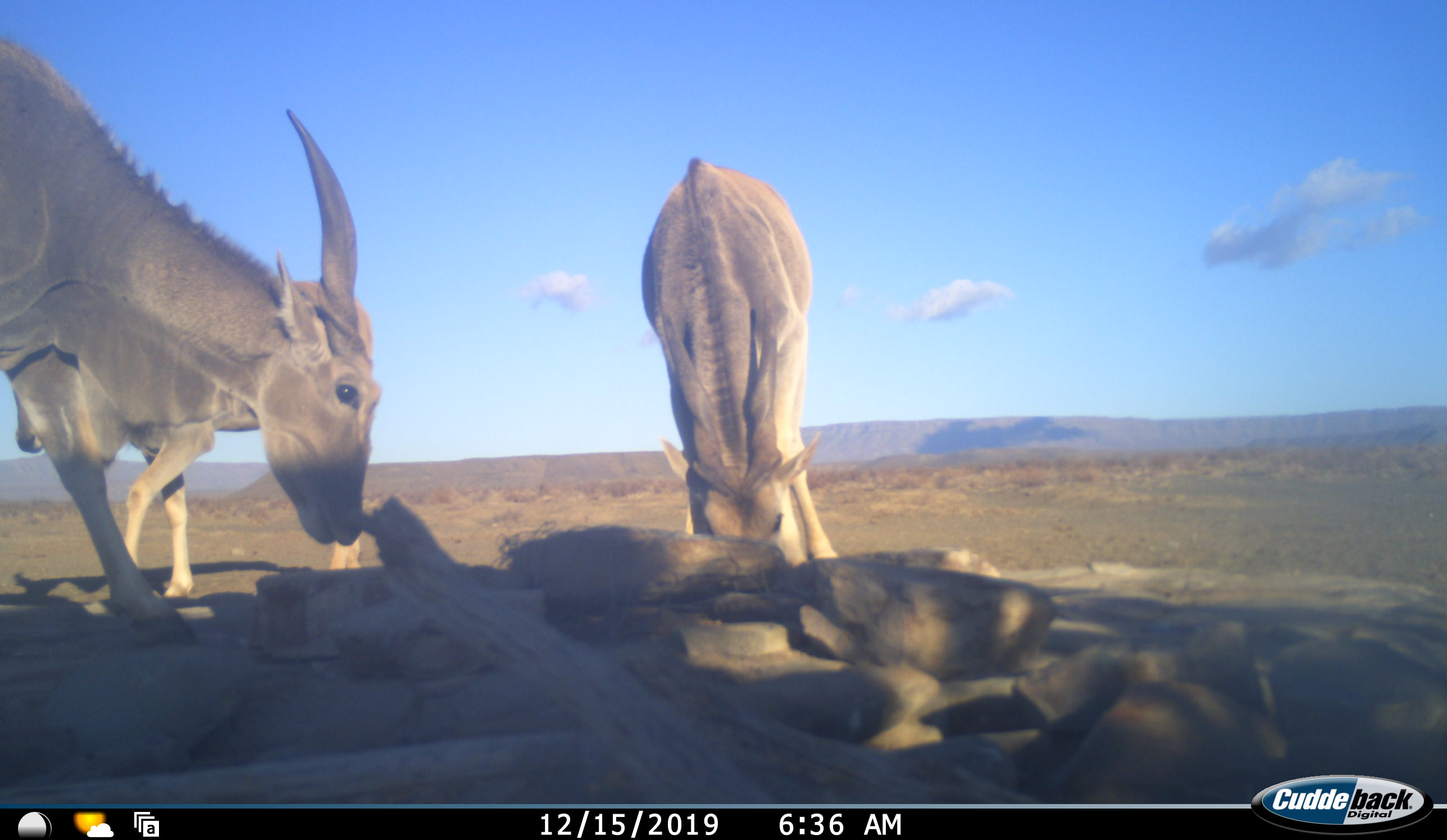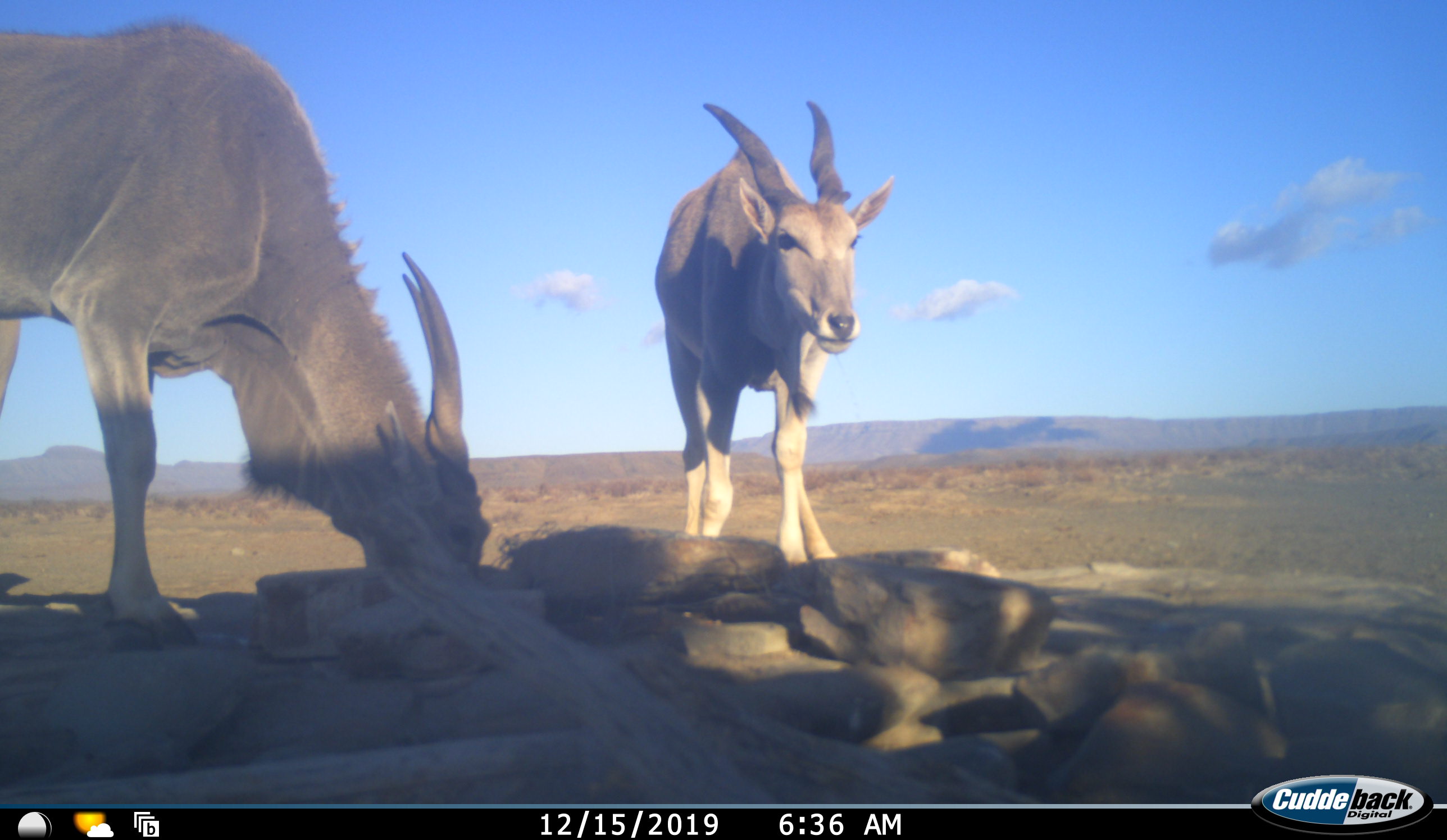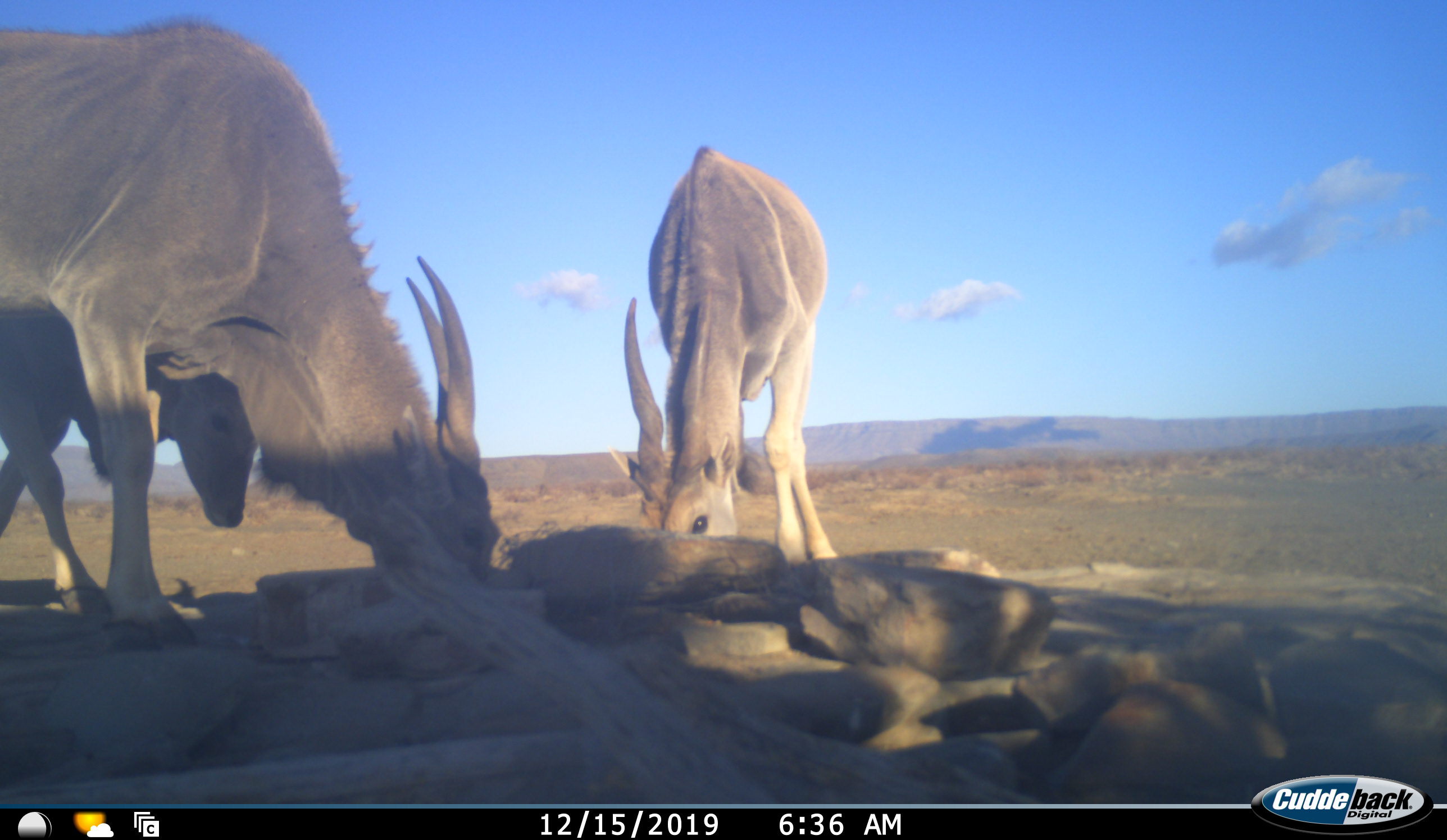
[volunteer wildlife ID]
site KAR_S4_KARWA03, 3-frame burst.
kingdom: Animalia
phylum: Chordata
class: Mammalia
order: Artiodactyla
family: Bovidae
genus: Tragelaphus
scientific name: Tragelaphus oryx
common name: eland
Eland (Tragelaphus oryx), count 2. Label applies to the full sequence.